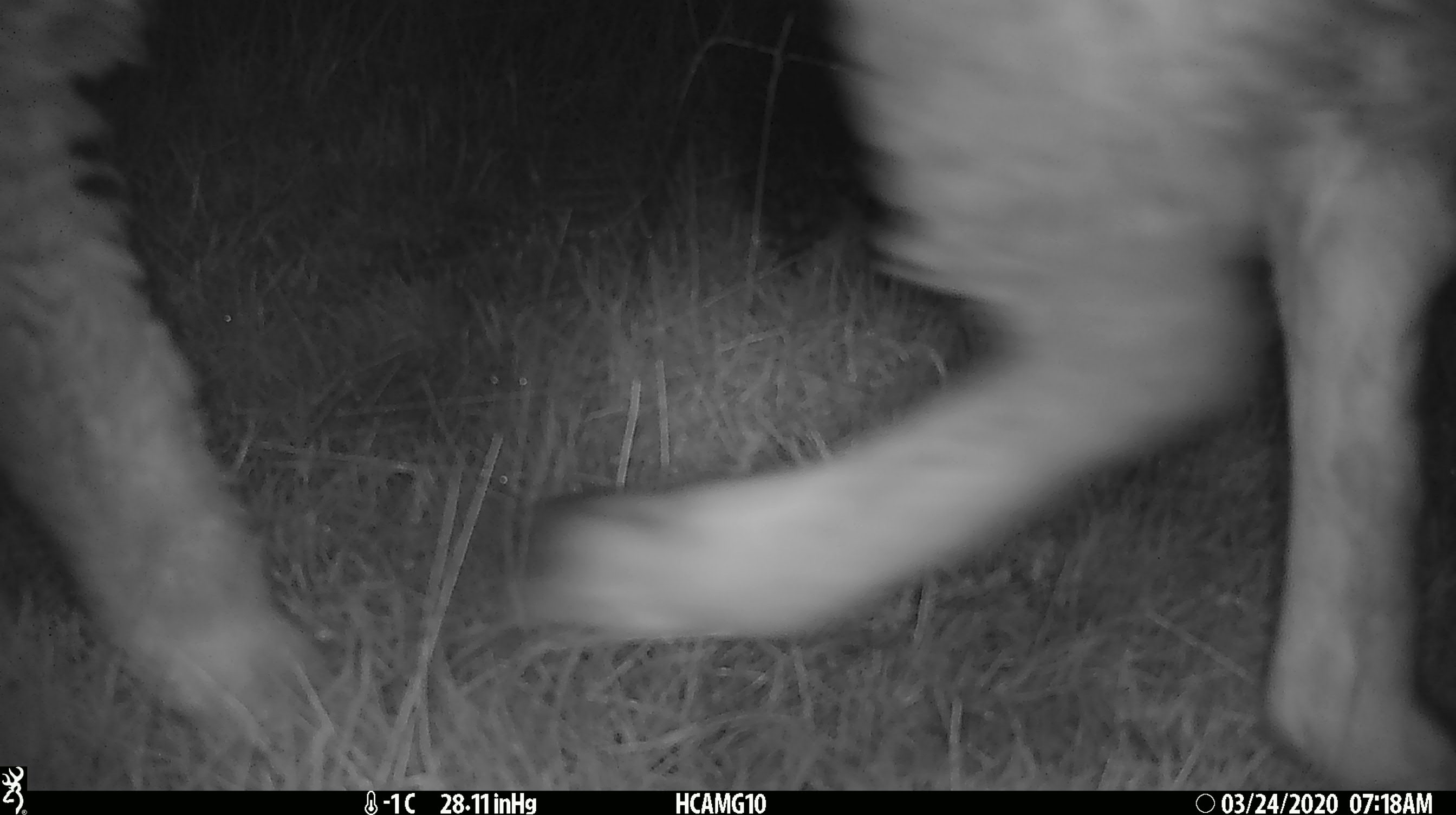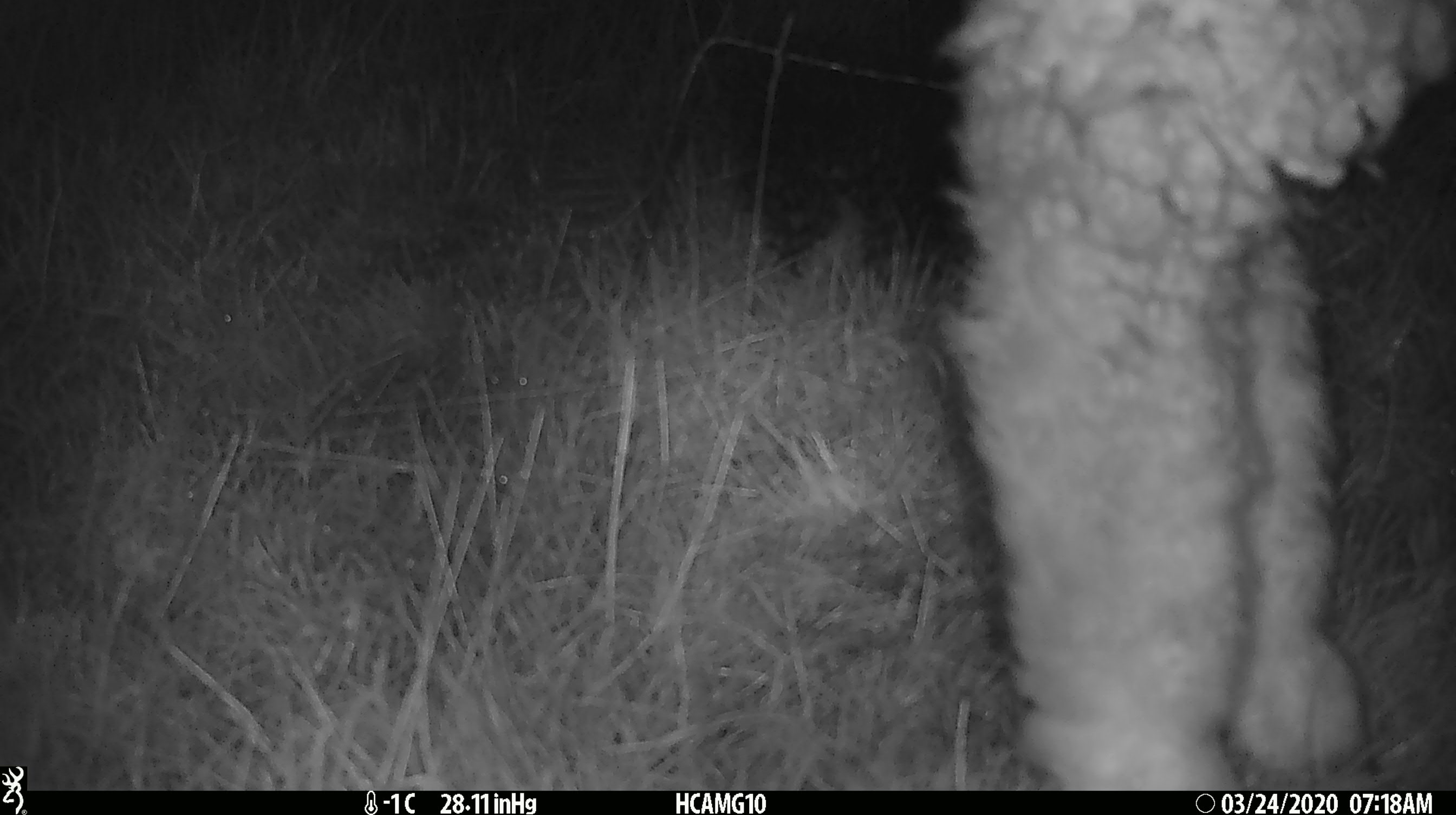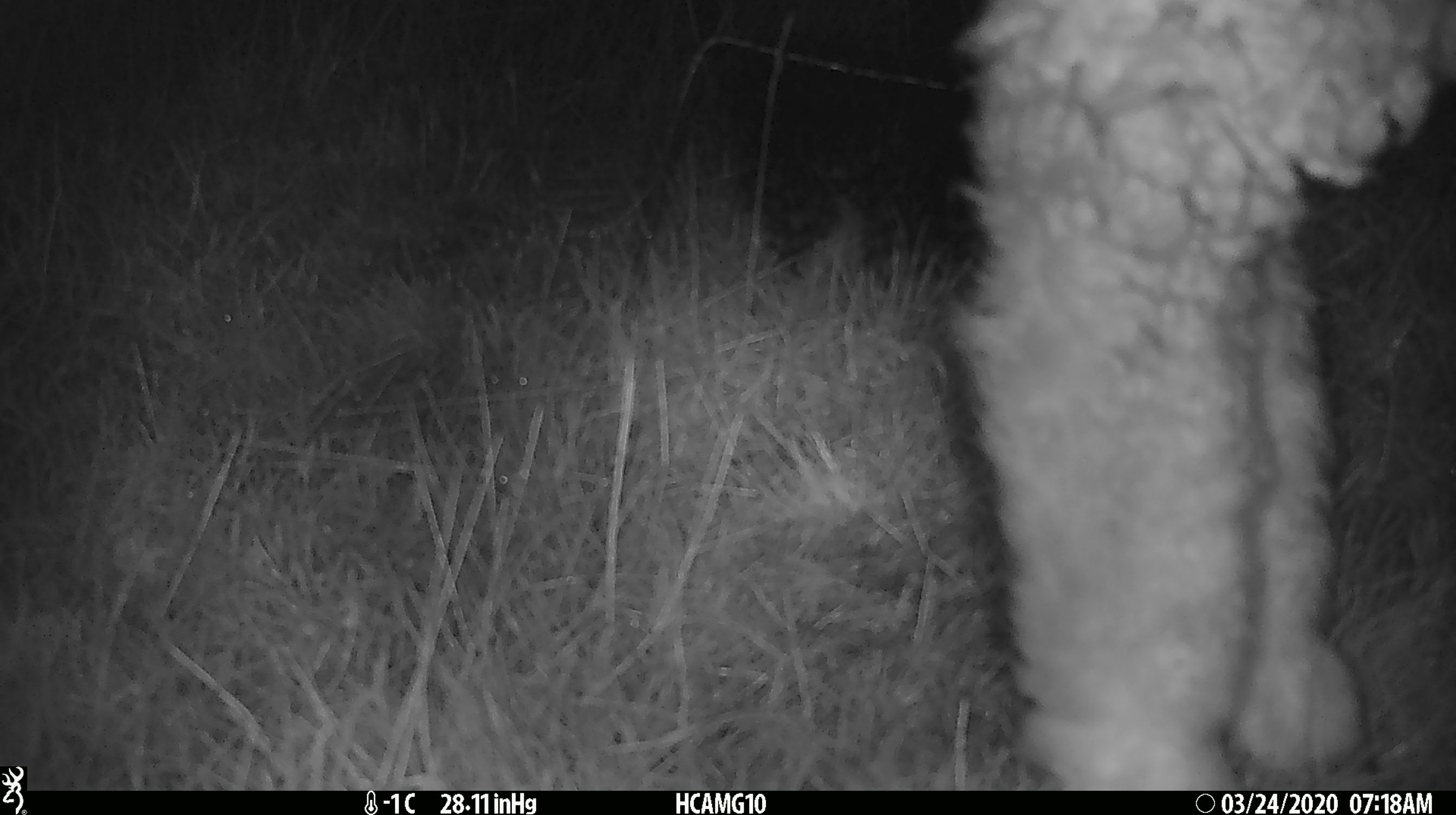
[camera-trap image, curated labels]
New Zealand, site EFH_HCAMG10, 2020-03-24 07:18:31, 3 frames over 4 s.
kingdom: Animalia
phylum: Chordata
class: Mammalia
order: Artiodactyla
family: Bovidae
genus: Ovis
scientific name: Ovis aries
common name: domestic sheep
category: sheep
Sheep (domestic sheep) (Ovis aries).